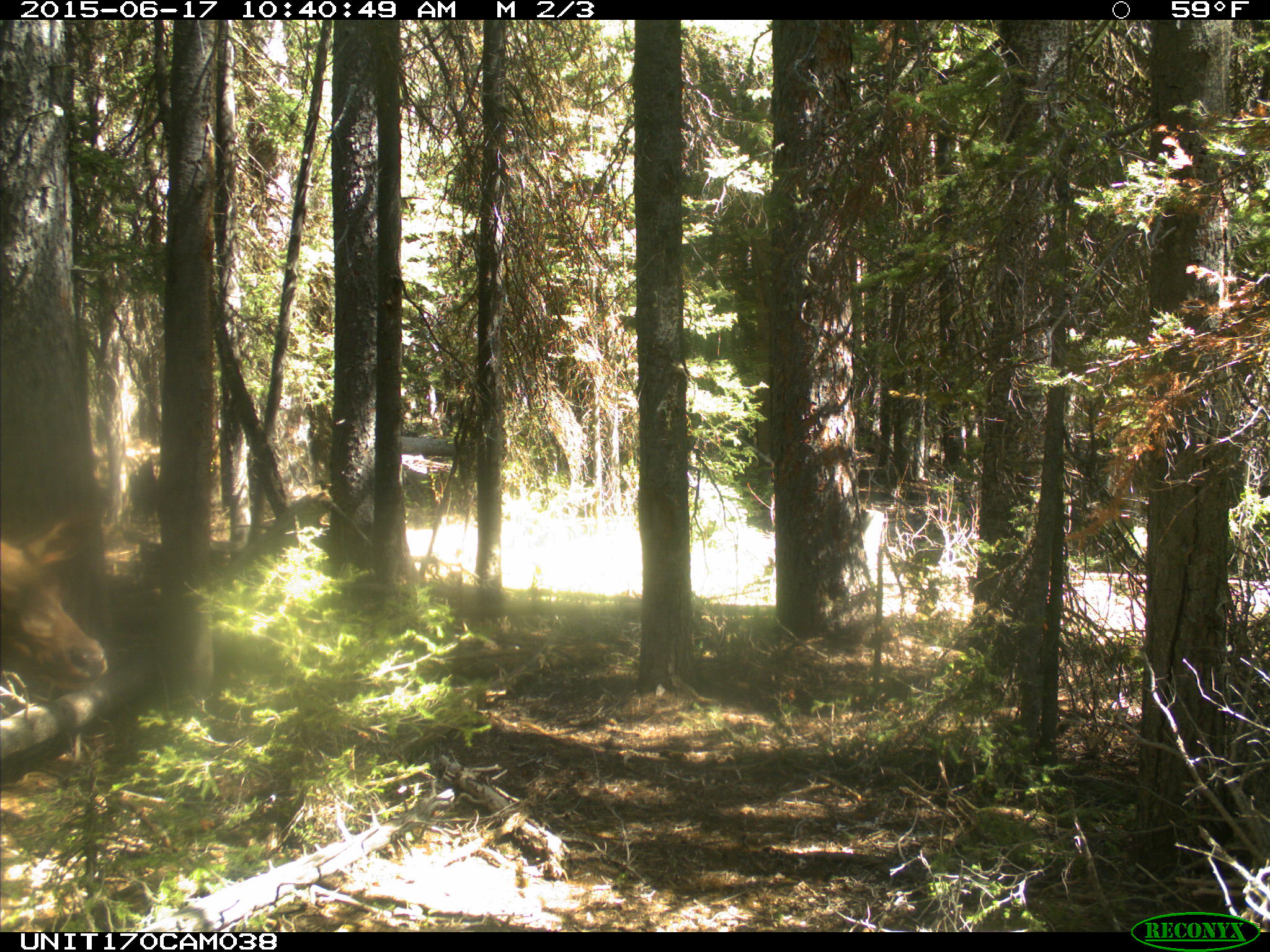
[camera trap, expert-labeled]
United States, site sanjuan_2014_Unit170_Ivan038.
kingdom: Animalia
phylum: Chordata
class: Mammalia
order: Artiodactyla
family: Cervidae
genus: Cervus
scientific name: Cervus elaphus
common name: red deer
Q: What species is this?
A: Cervus elaphus (red deer).